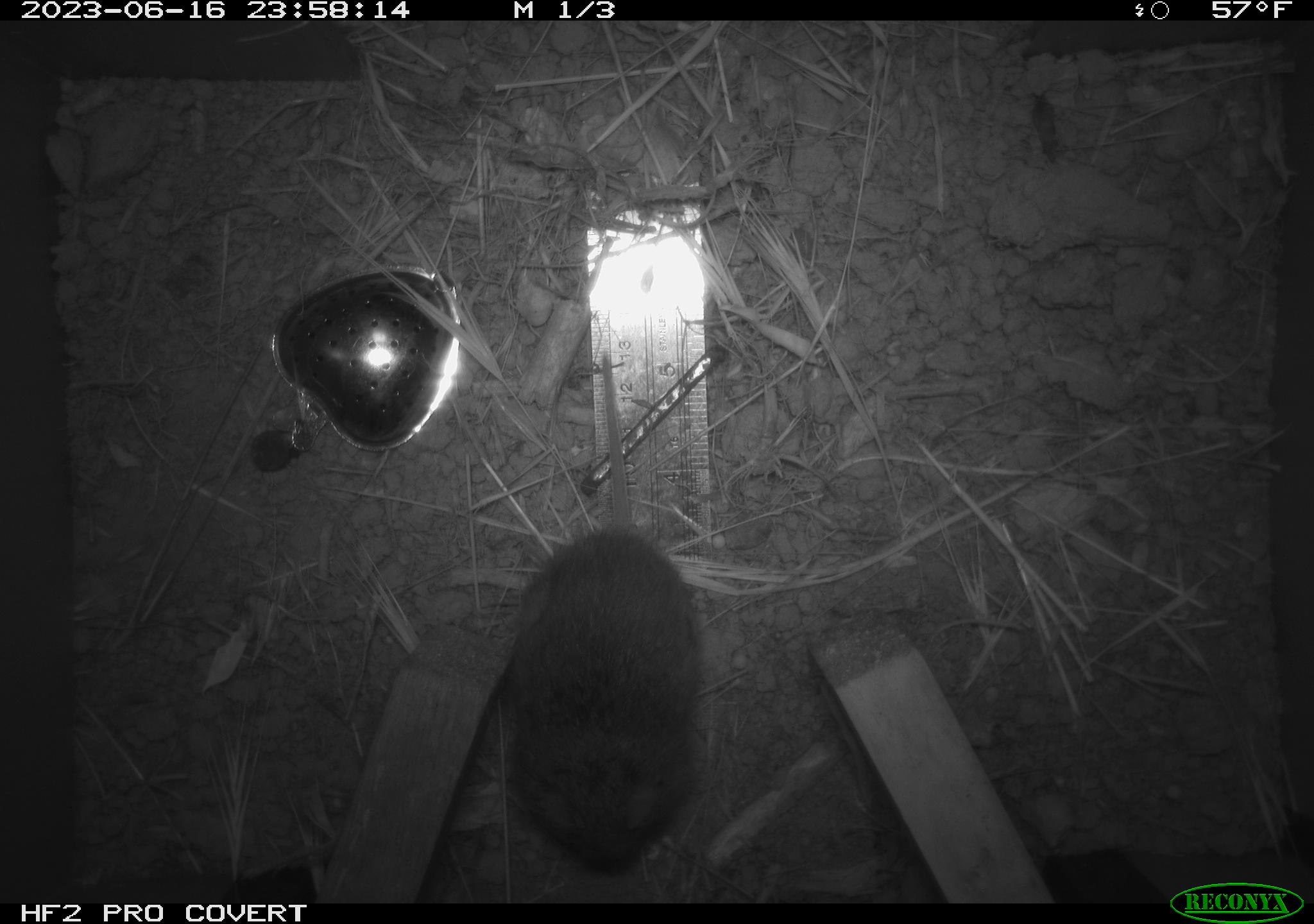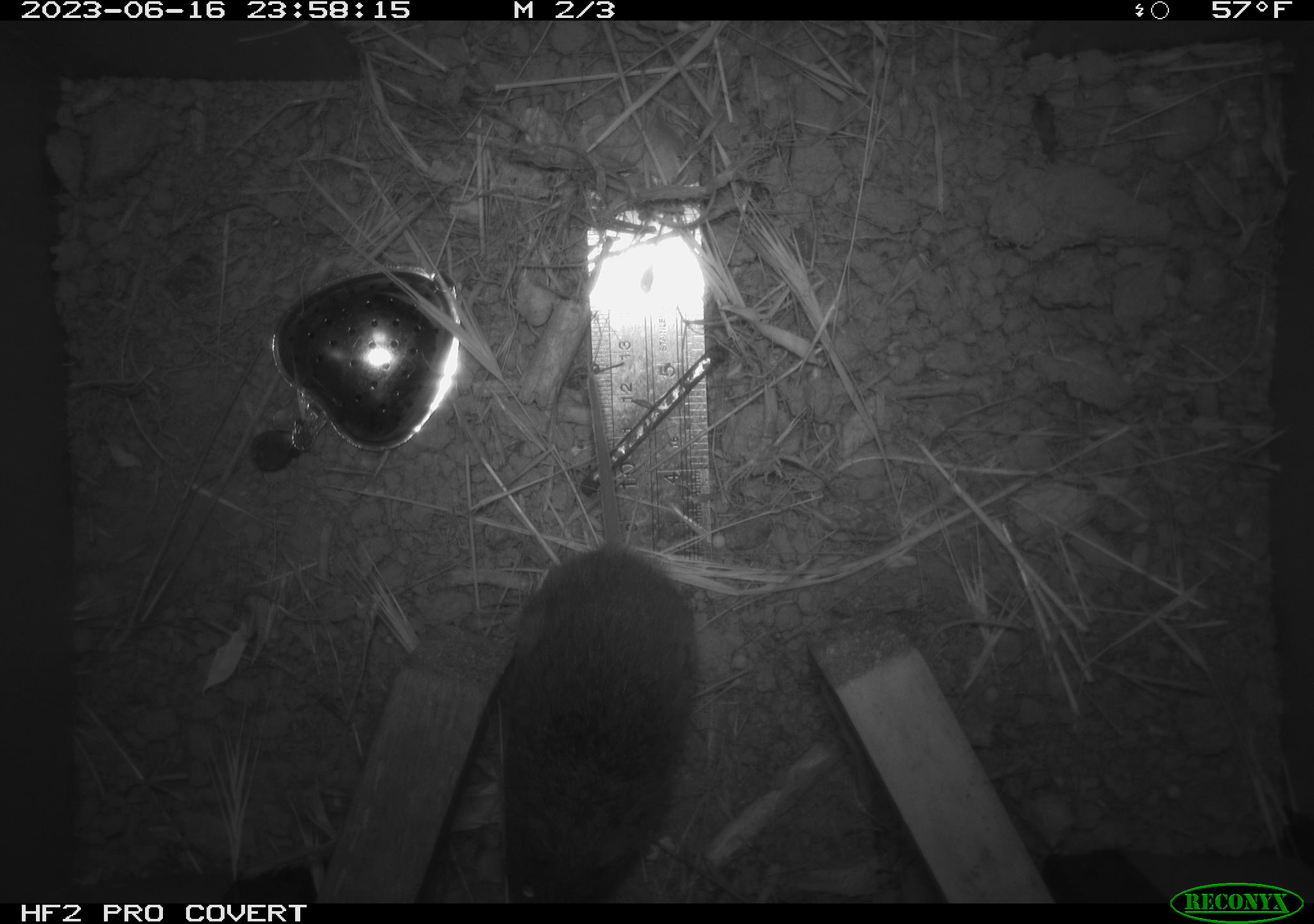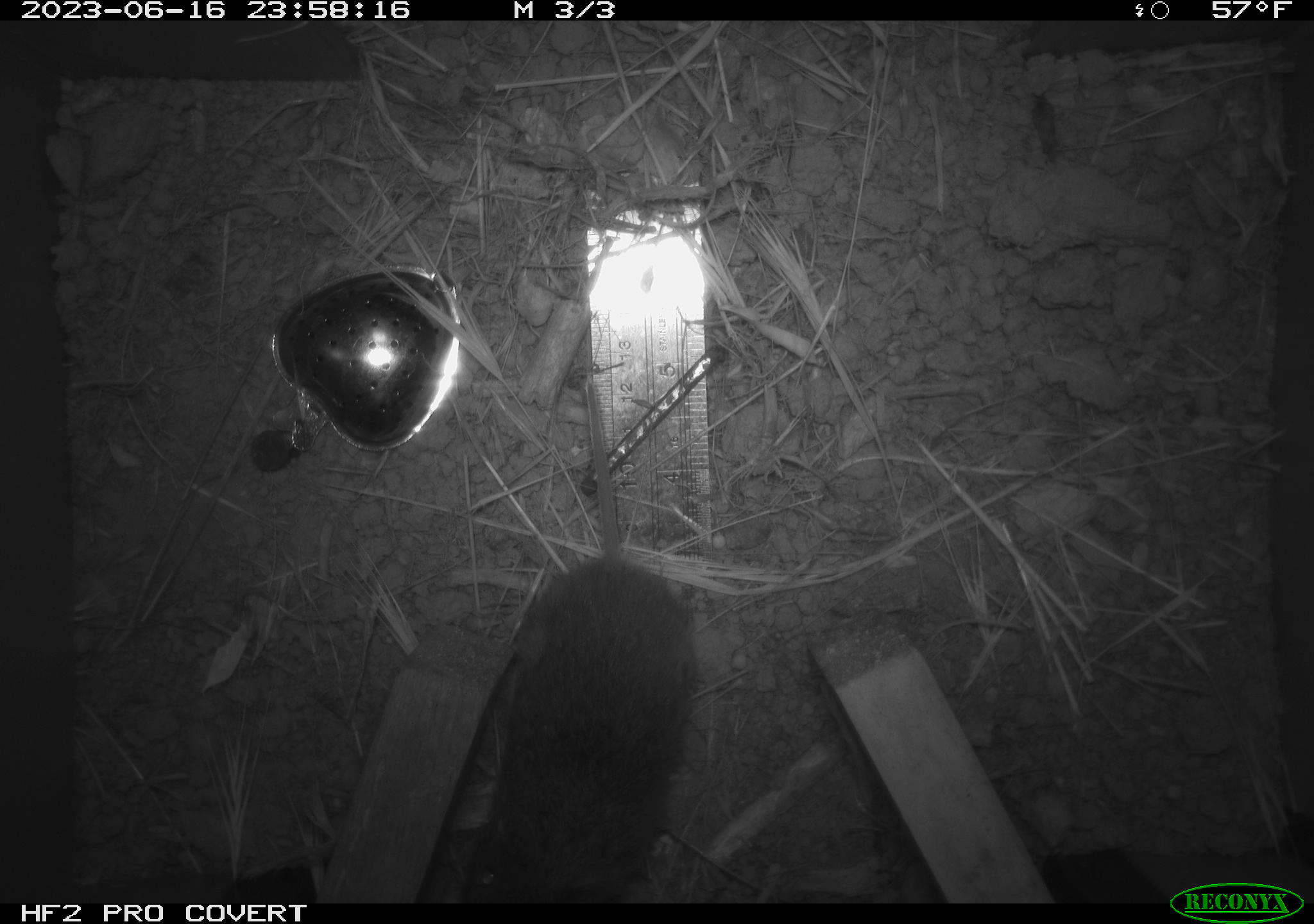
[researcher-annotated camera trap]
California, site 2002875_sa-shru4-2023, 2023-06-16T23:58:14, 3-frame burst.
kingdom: Animalia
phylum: Chordata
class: Mammalia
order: Rodentia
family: Cricetidae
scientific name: Arvicolinae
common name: voles, lemmings, and muskrats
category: arvicolinae subfamily